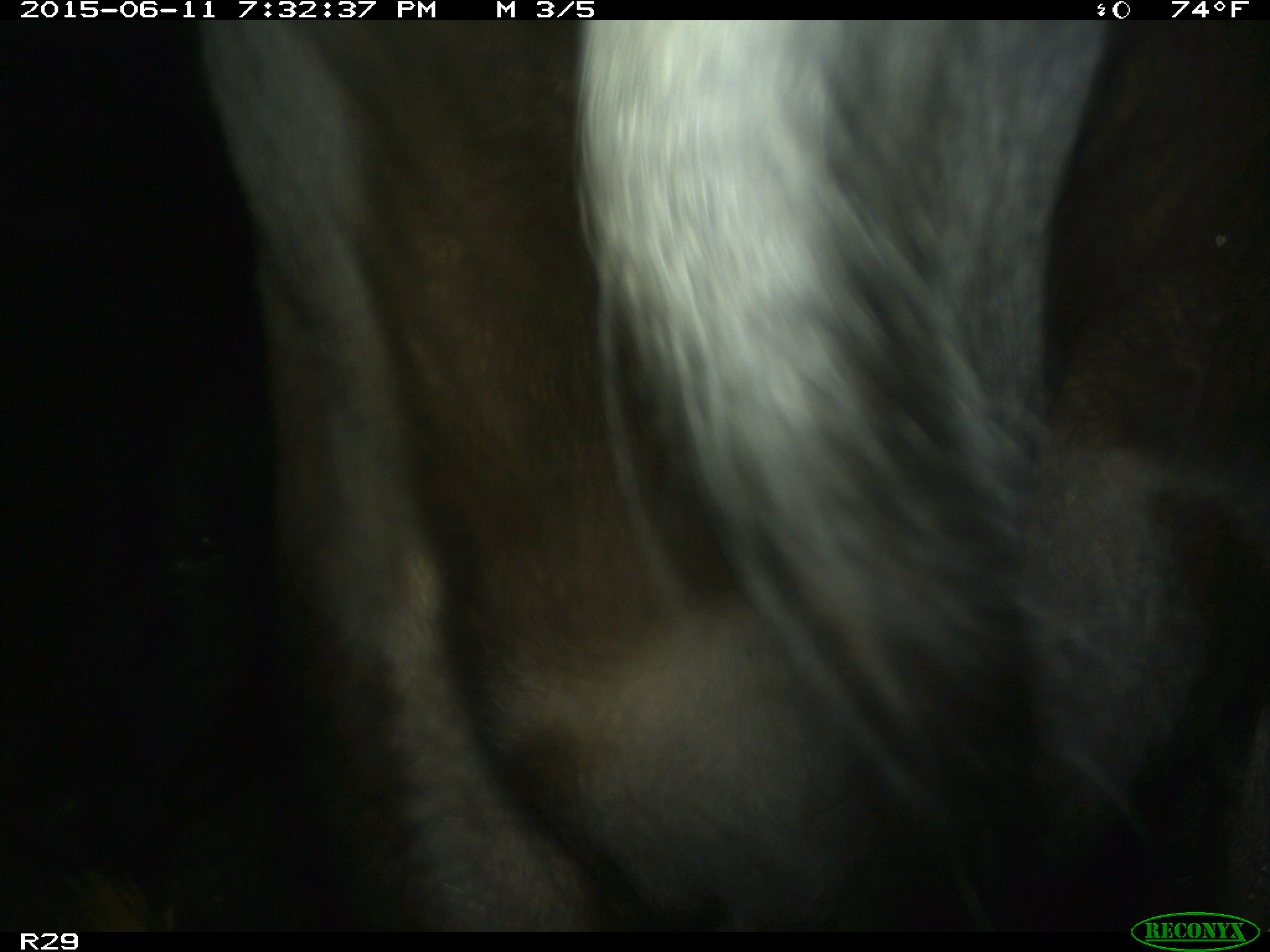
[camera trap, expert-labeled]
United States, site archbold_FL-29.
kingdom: Animalia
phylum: Chordata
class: Mammalia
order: Artiodactyla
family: Bovidae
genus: Bos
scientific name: Bos taurus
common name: domestic cow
Bos taurus (domestic cow).